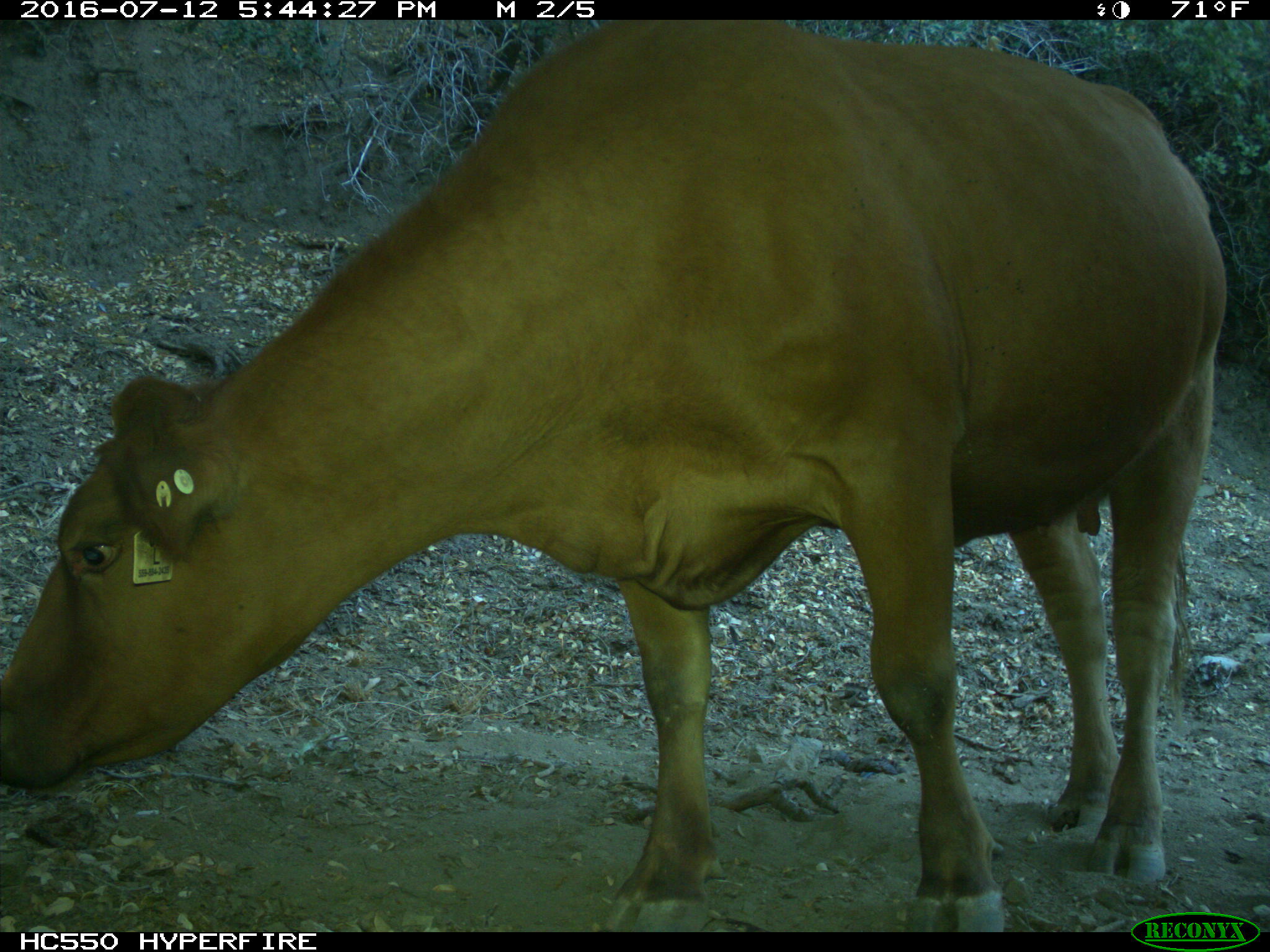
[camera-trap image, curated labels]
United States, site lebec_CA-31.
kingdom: Animalia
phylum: Chordata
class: Mammalia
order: Artiodactyla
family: Bovidae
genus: Bos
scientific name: Bos taurus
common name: domestic cow